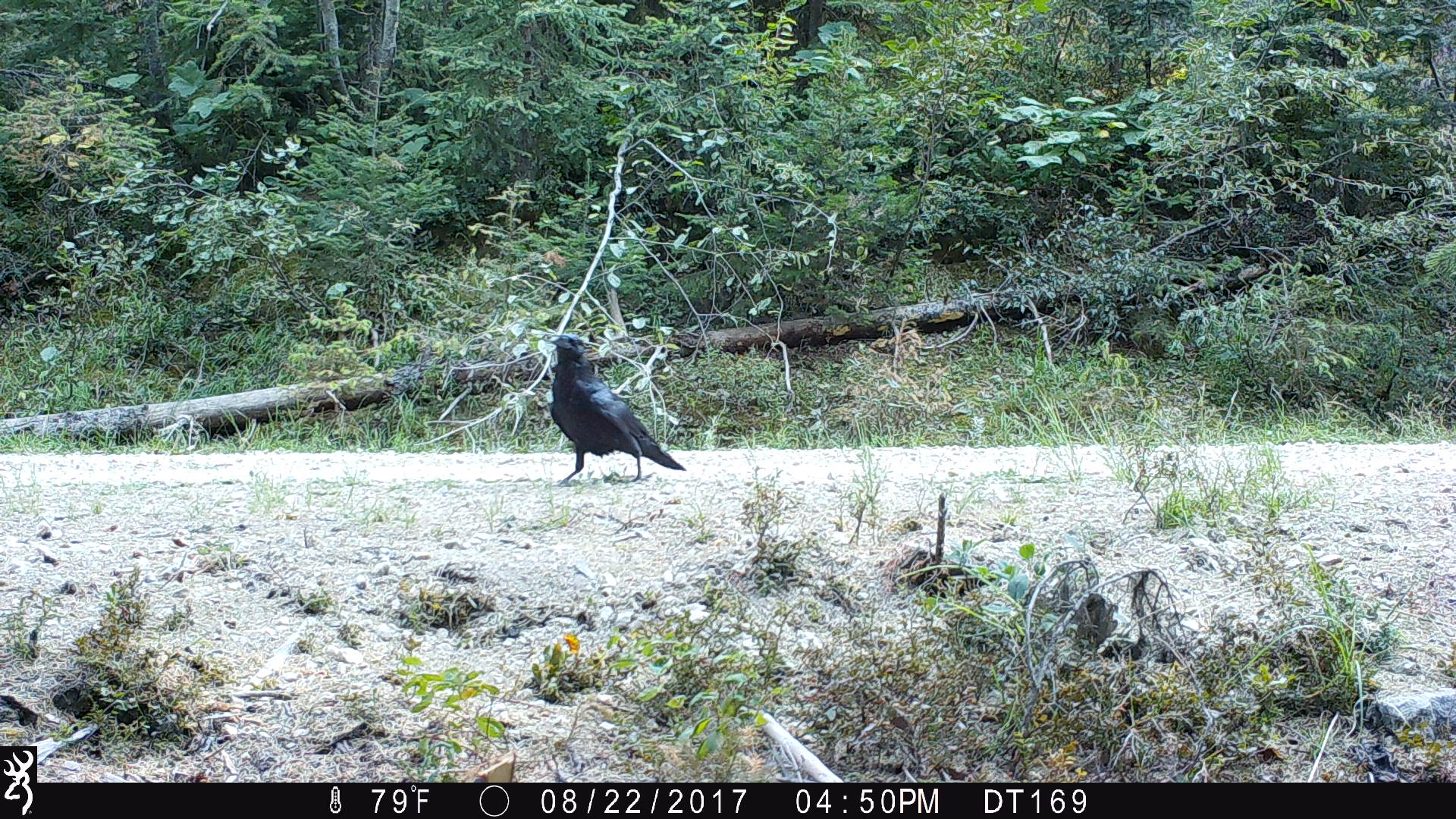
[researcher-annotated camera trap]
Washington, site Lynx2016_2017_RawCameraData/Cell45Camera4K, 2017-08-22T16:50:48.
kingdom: Animalia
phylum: Chordata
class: Aves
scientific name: Aves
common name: birds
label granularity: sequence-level